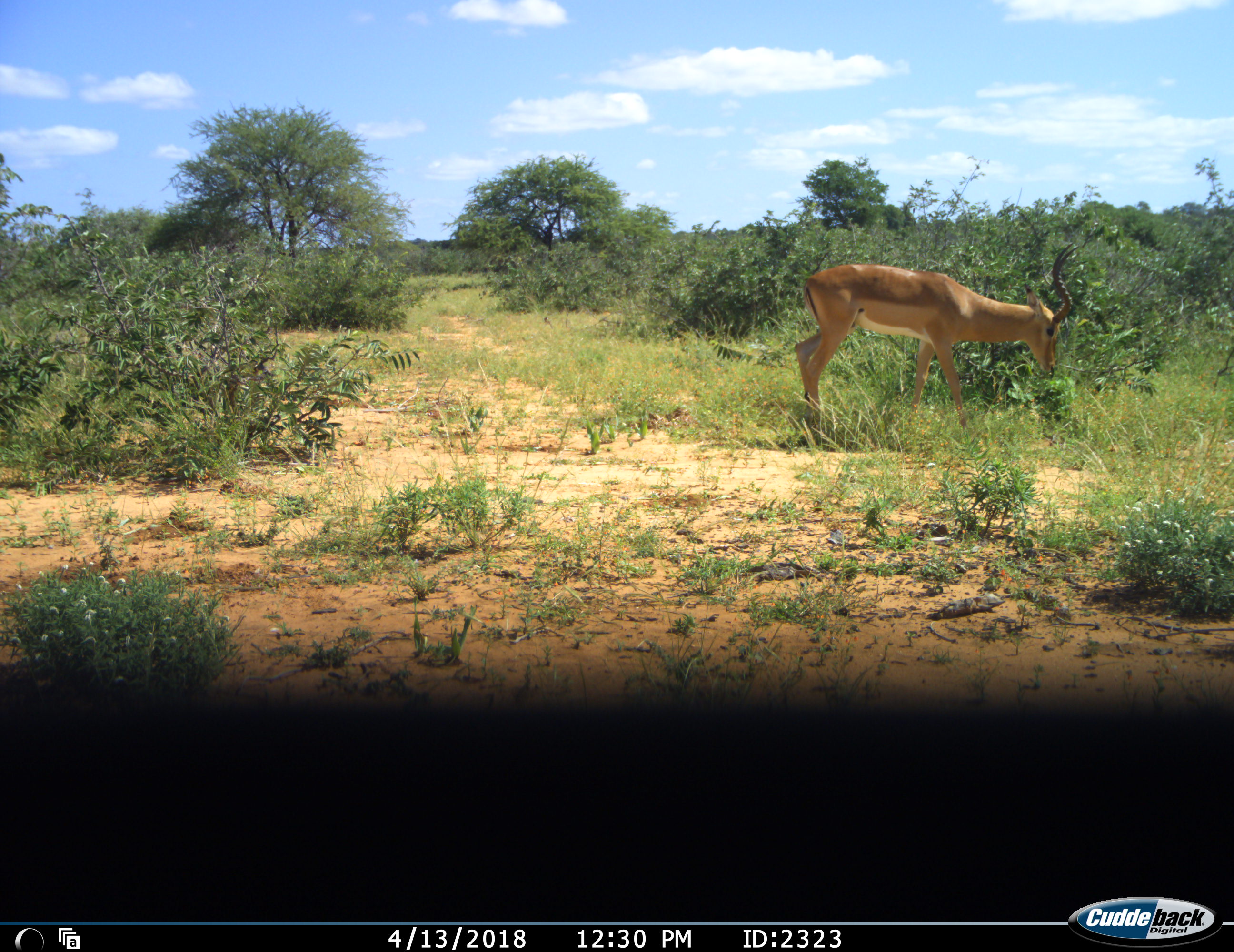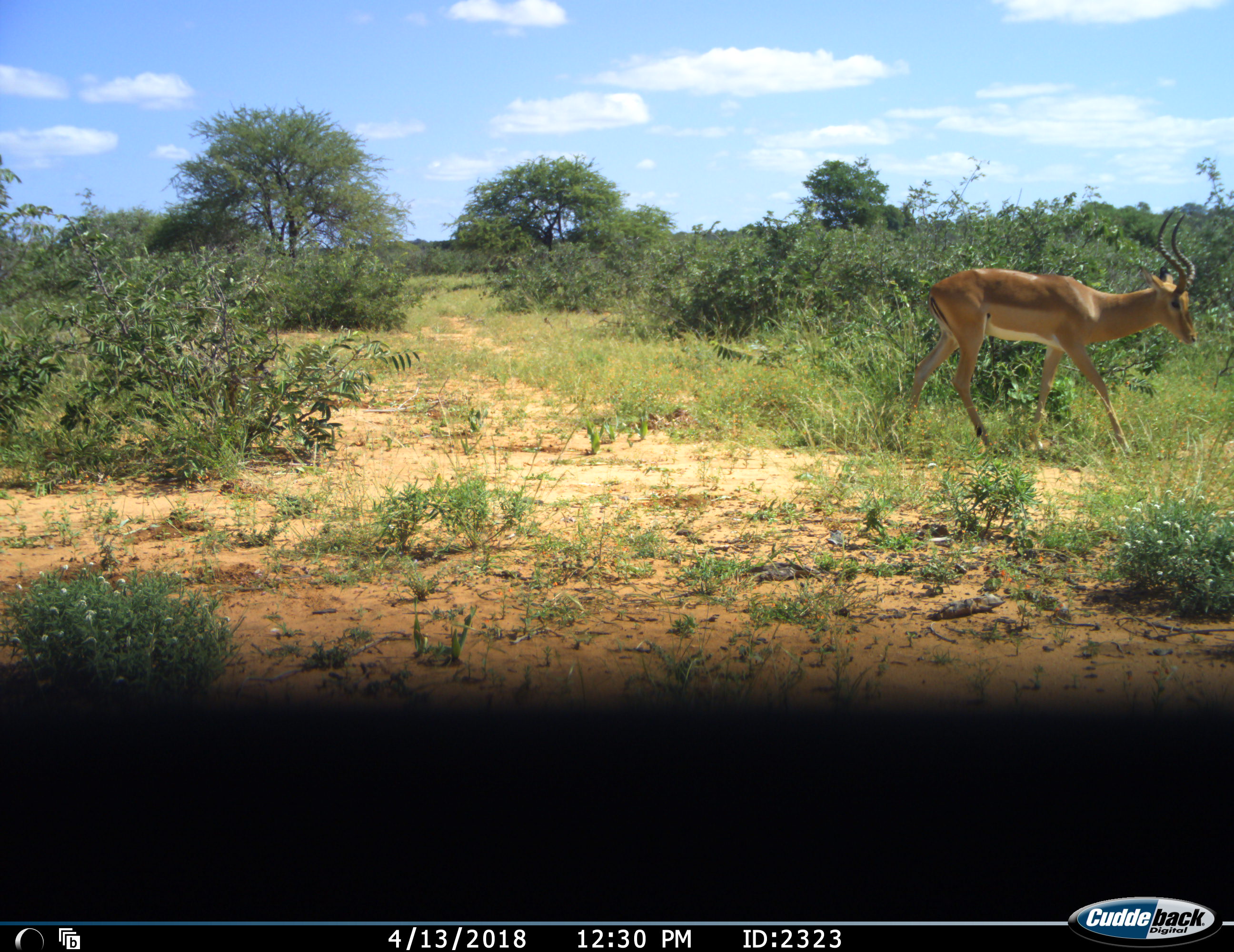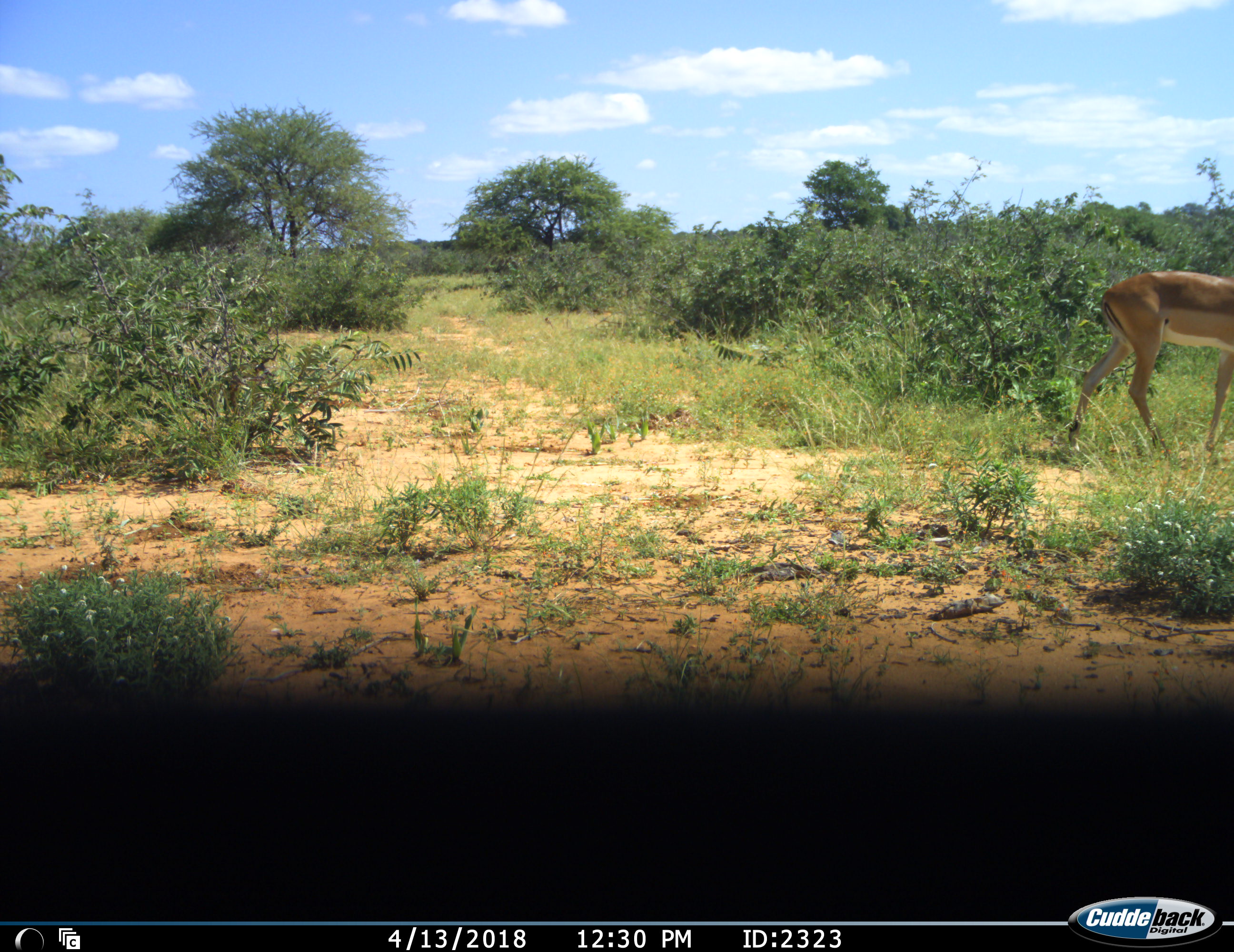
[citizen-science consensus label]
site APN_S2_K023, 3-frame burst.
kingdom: Animalia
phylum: Chordata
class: Mammalia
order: Artiodactyla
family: Bovidae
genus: Aepyceros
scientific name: Aepyceros melampus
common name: impala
Impala (Aepyceros melampus), count 1. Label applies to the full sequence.